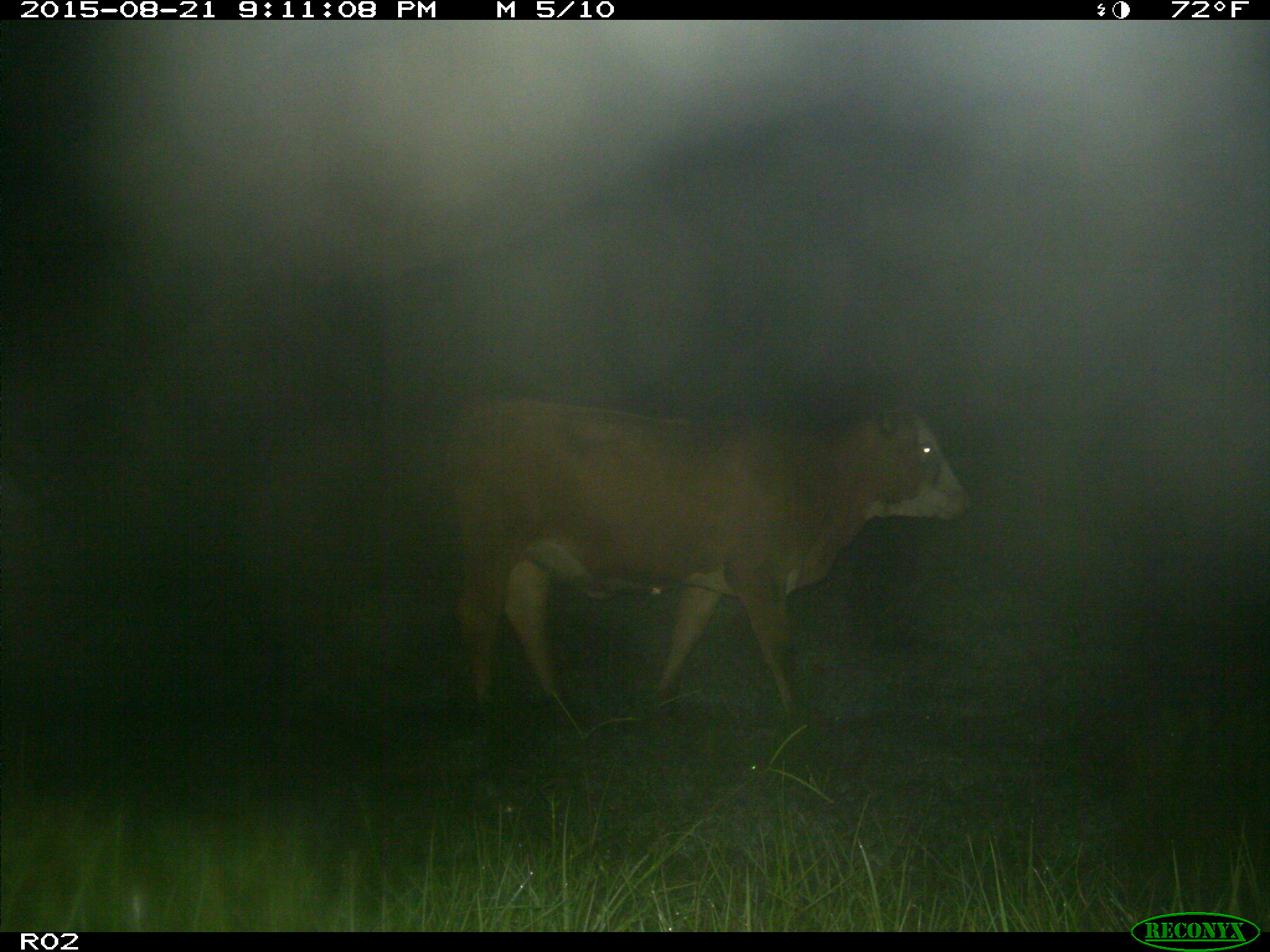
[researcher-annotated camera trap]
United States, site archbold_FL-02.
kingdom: Animalia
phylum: Chordata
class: Mammalia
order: Artiodactyla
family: Bovidae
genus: Bos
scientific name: Bos taurus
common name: domestic cow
Bos taurus (domestic cow).